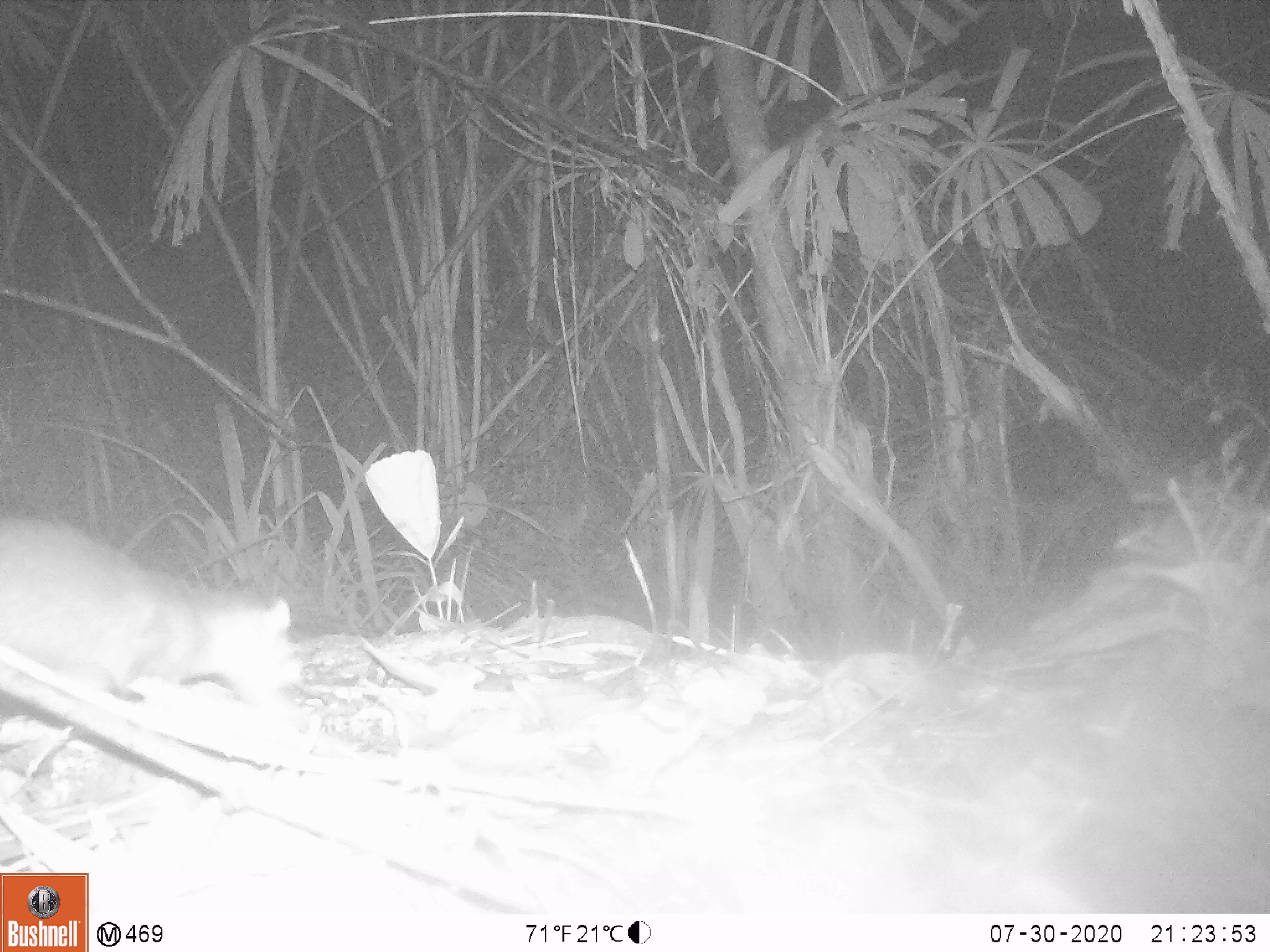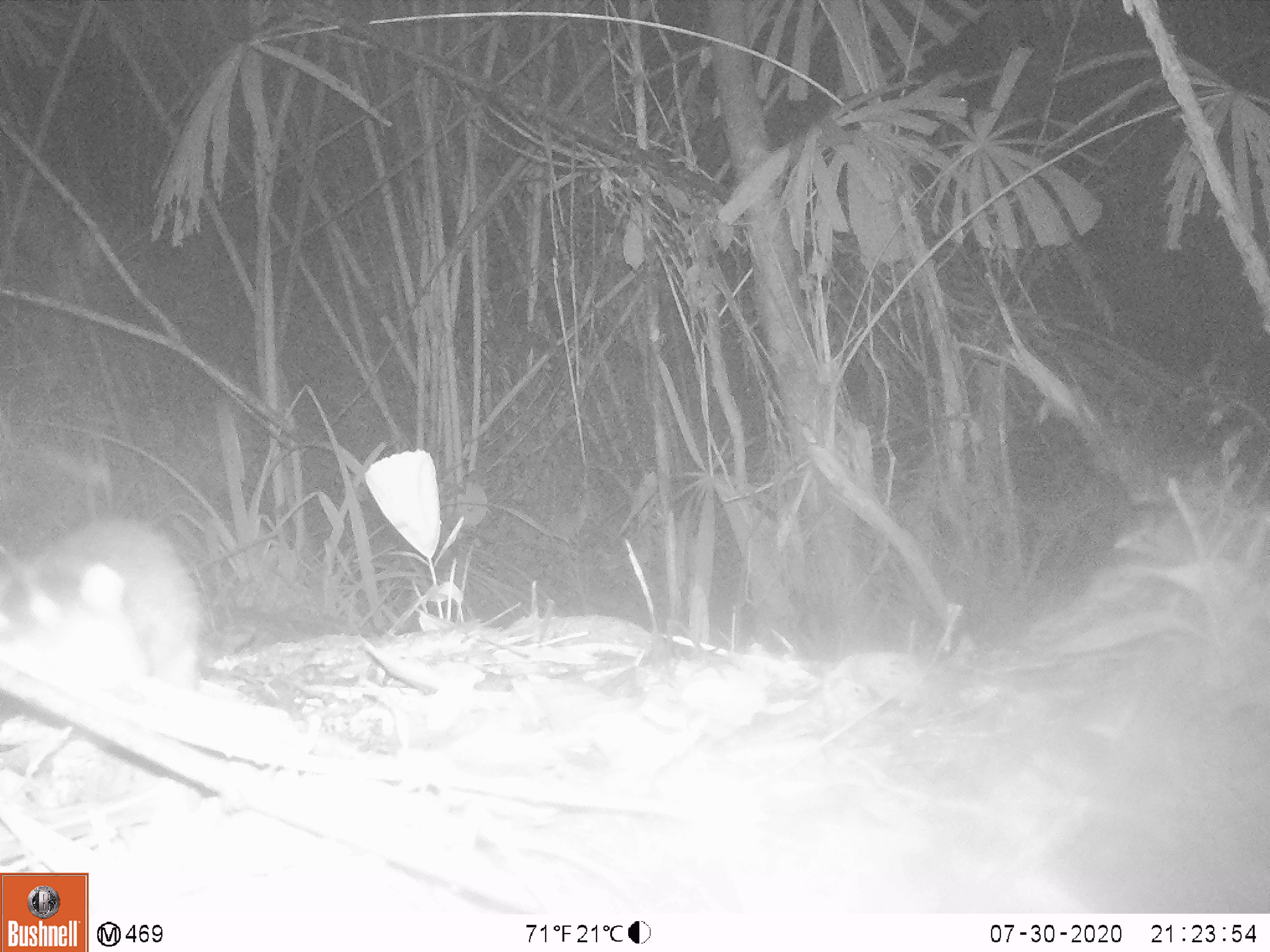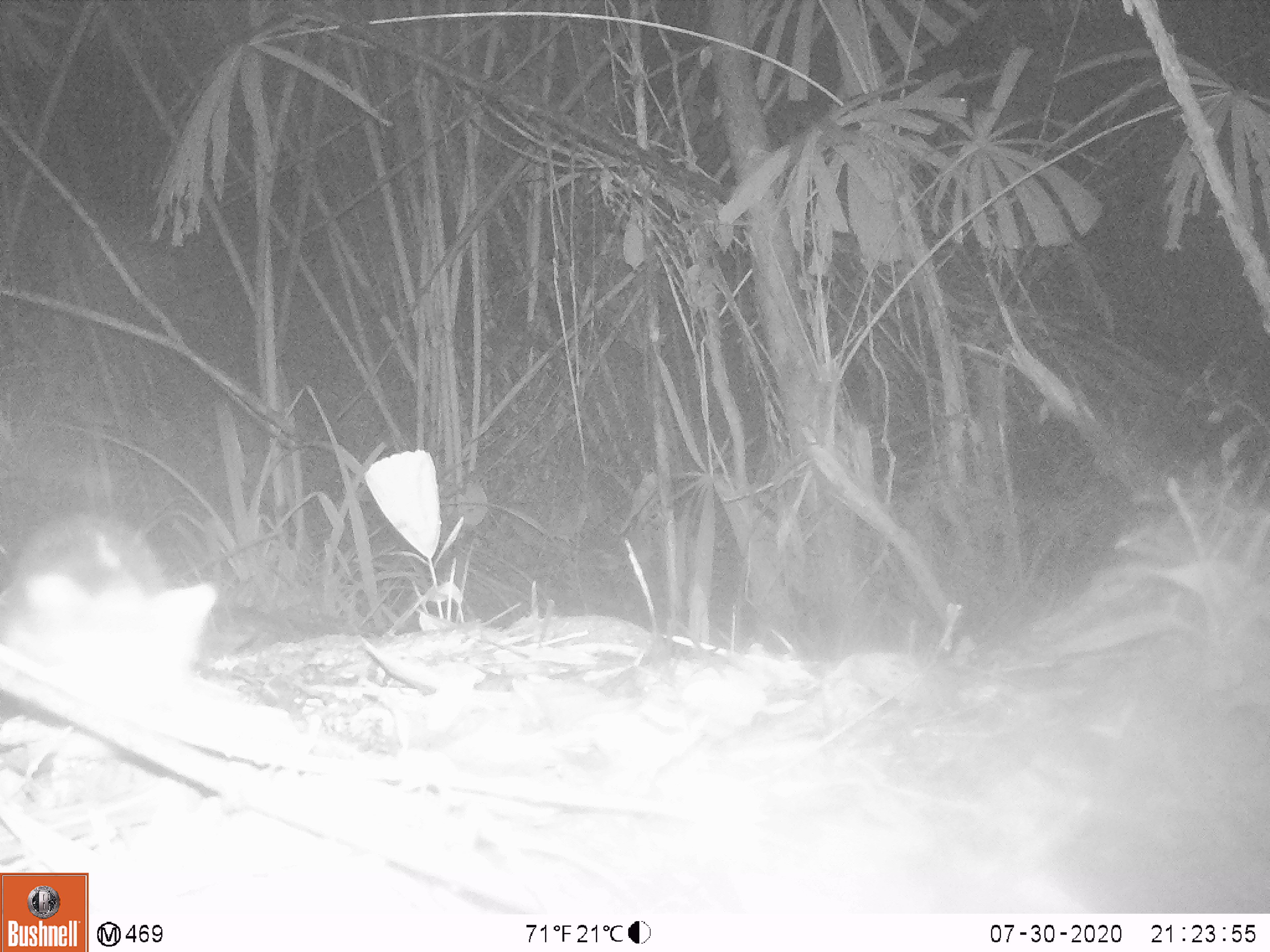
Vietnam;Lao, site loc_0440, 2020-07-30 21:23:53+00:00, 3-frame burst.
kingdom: Animalia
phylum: Chordata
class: Mammalia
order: Carnivora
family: Mustelidae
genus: Melogale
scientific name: Melogale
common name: ferret badger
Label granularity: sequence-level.